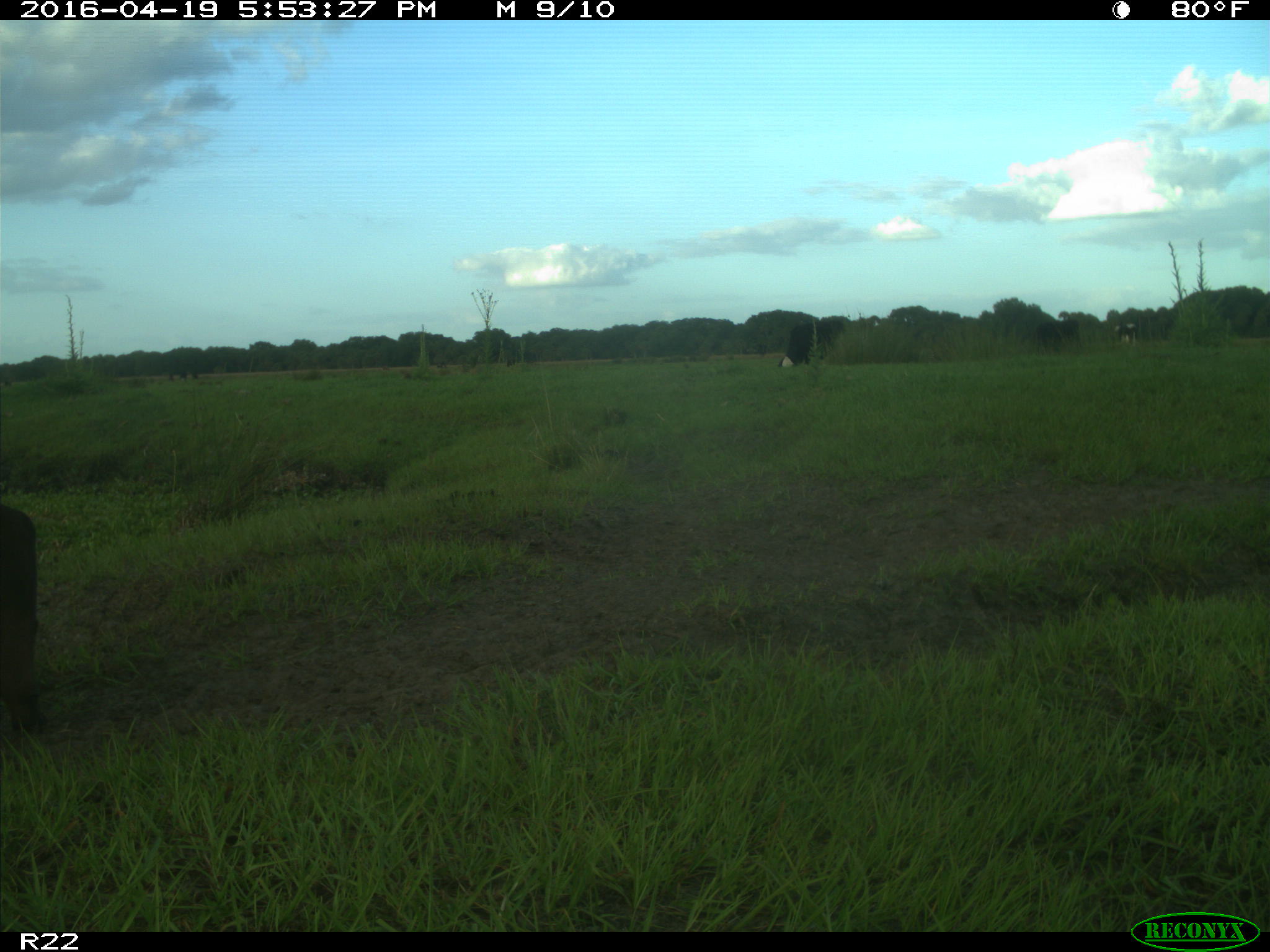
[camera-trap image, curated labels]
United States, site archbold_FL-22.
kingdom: Animalia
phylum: Chordata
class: Mammalia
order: Artiodactyla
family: Bovidae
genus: Bos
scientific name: Bos taurus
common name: domestic cow